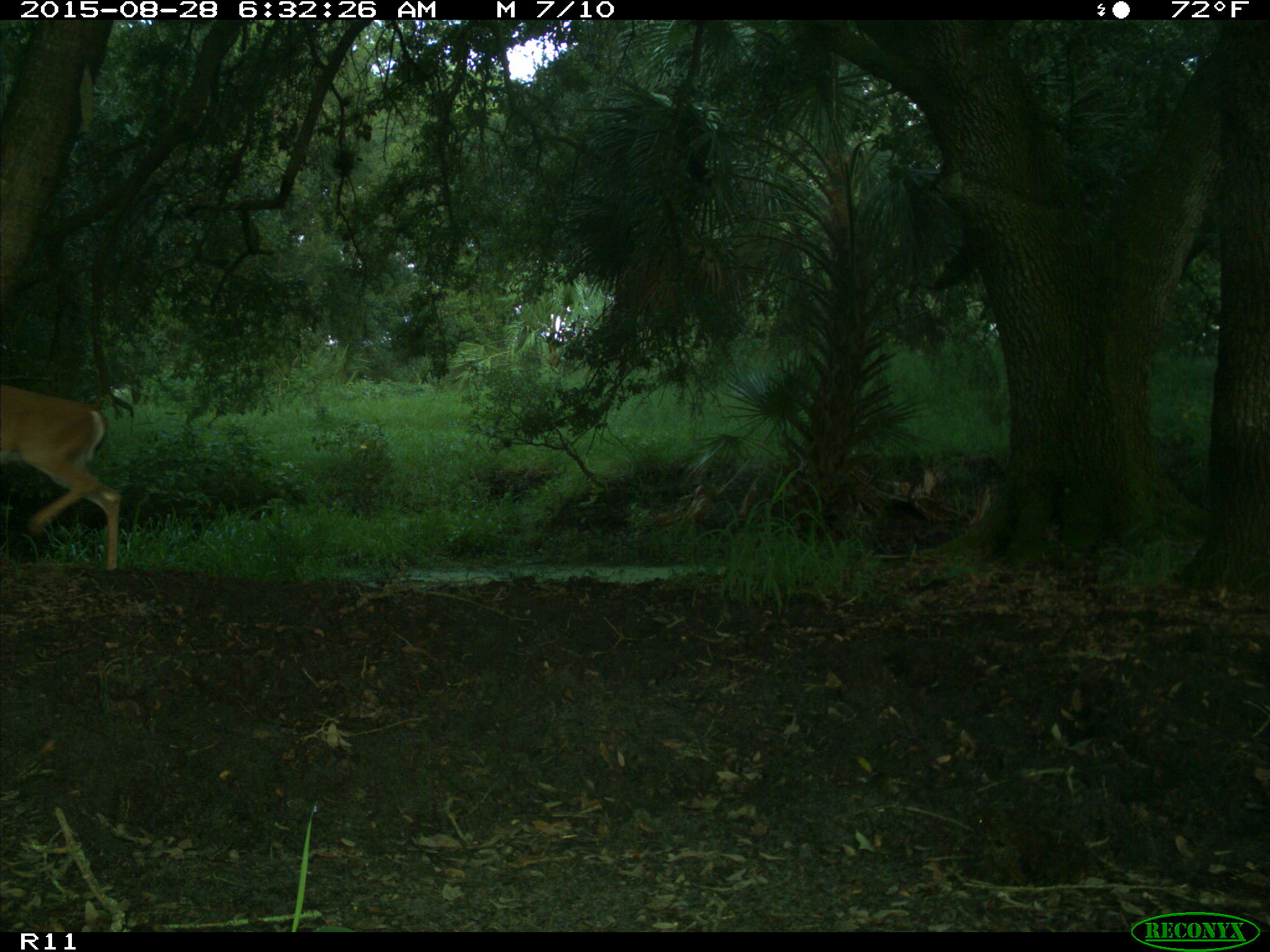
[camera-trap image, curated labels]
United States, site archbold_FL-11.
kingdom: Animalia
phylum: Chordata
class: Mammalia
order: Artiodactyla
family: Cervidae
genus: Odocoileus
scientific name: Odocoileus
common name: deer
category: unidentified deer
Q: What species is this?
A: Unidentified deer (deer) (Odocoileus).